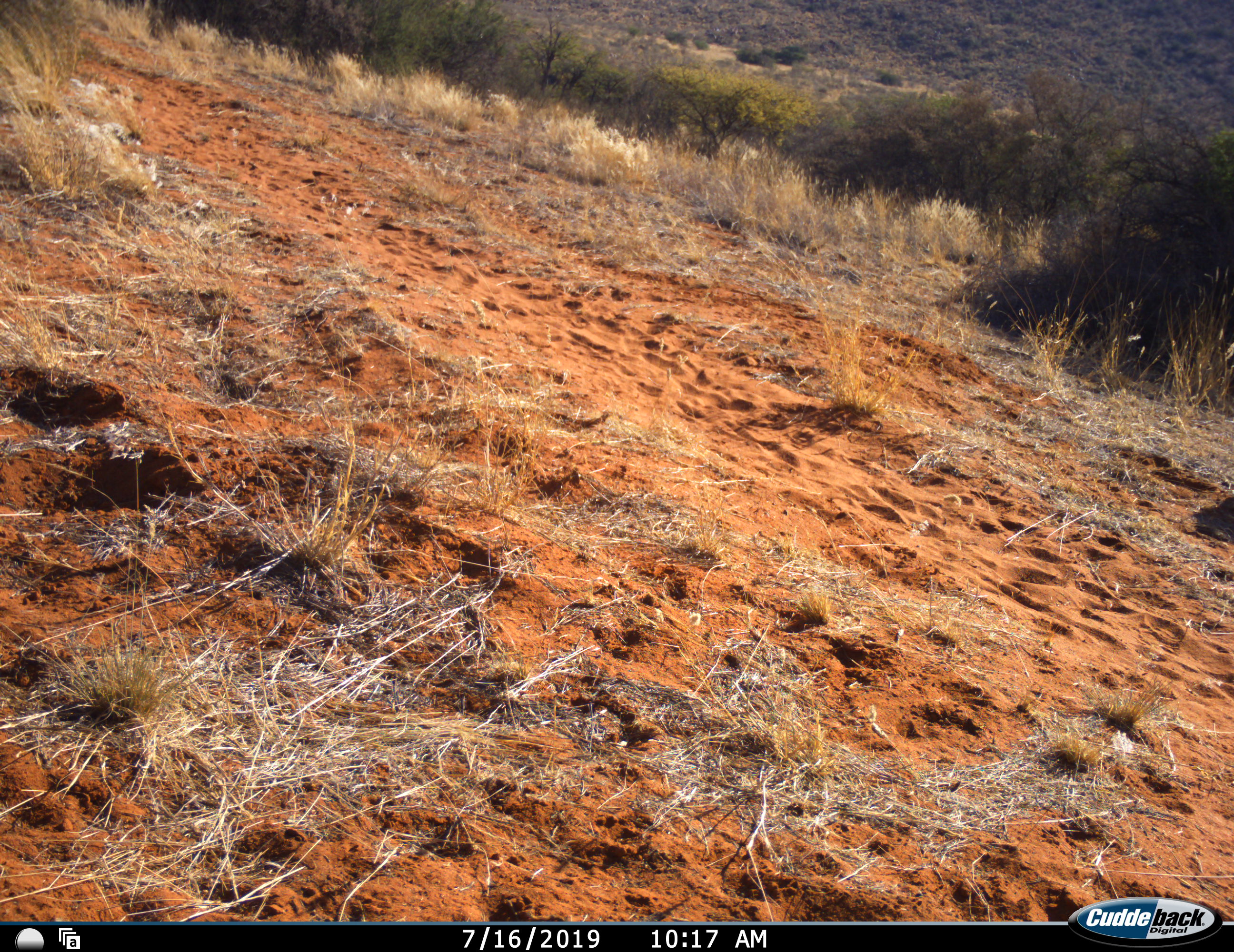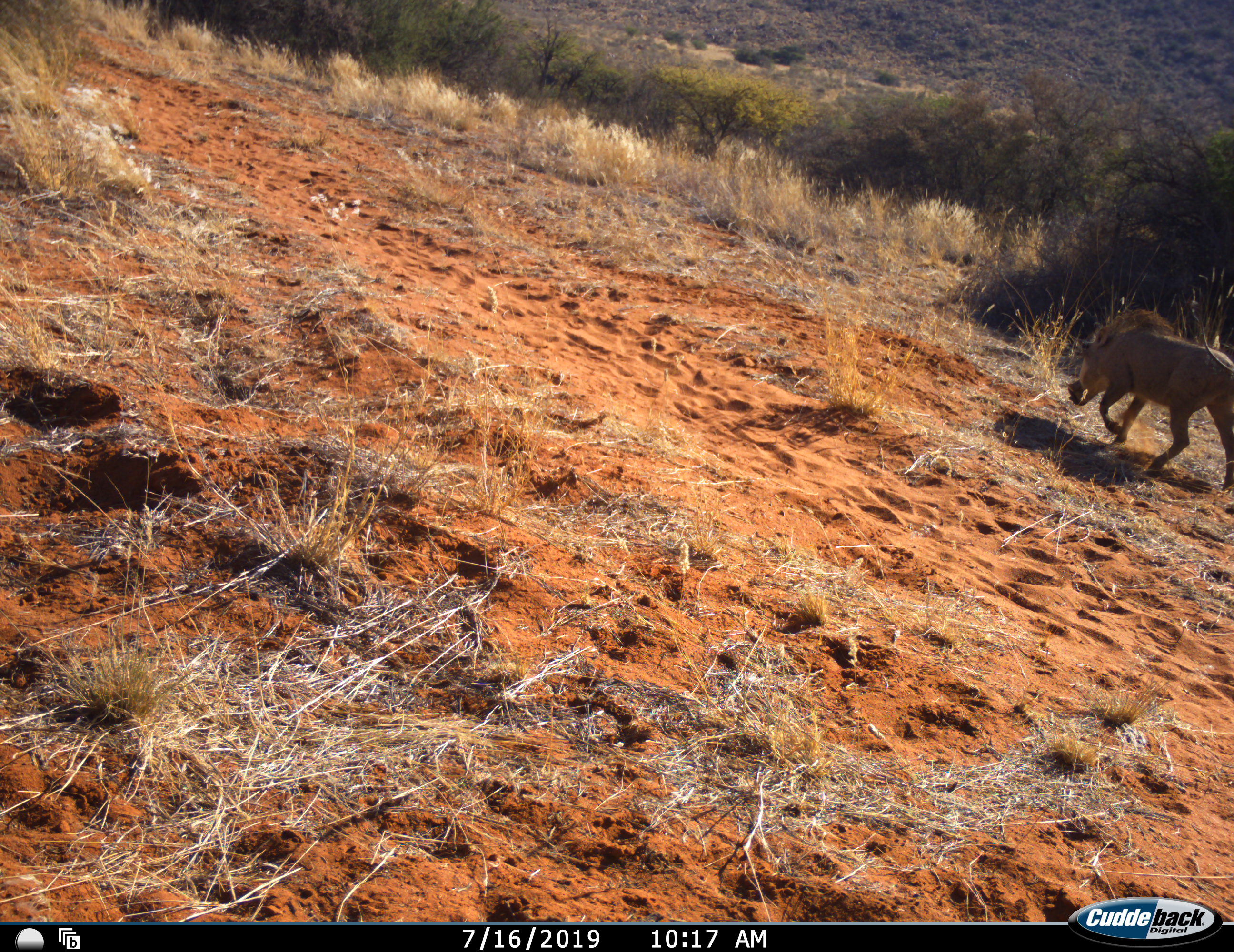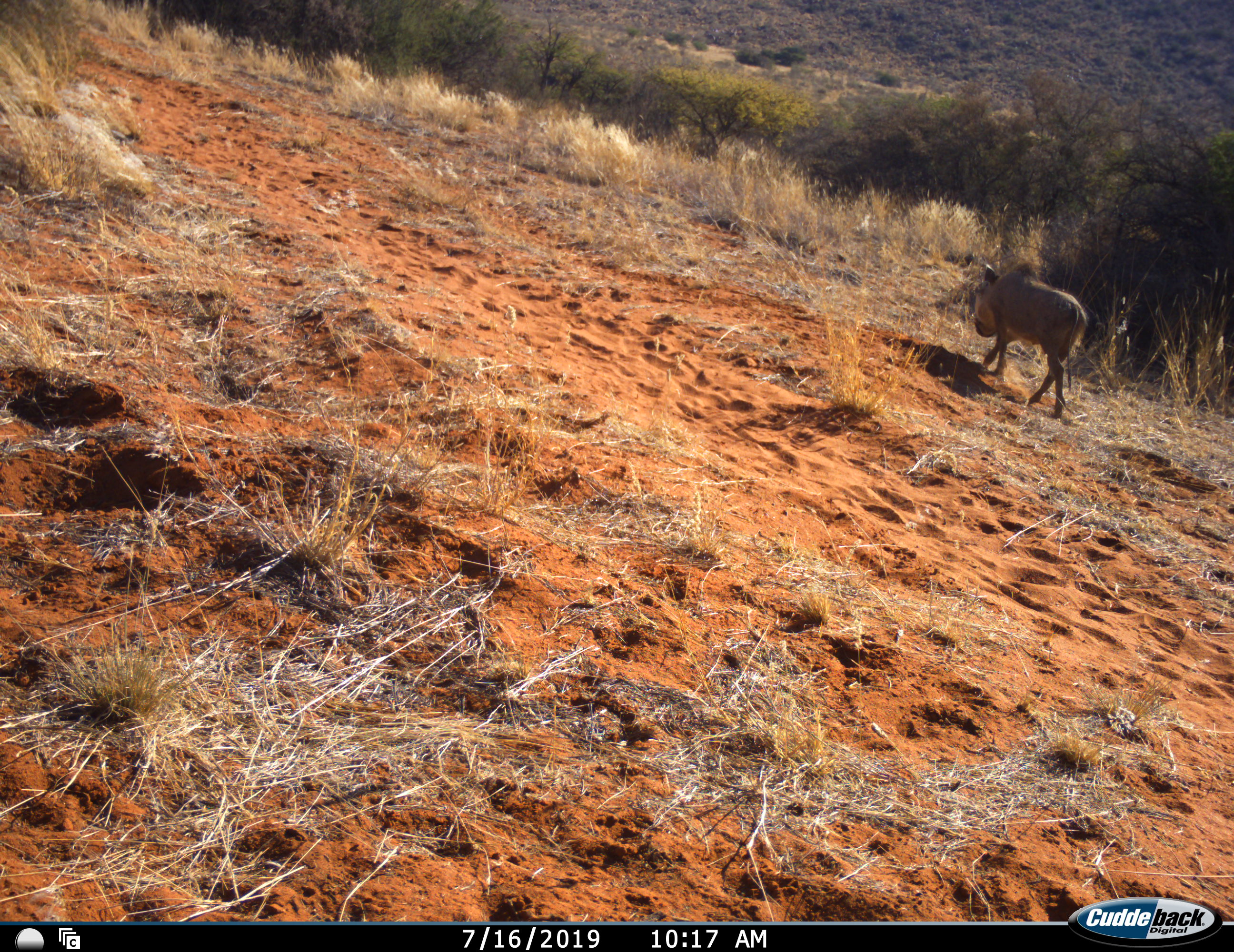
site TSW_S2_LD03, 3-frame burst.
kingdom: Animalia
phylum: Chordata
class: Mammalia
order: Artiodactyla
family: Suidae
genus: Phacochoerus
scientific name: Phacochoerus africanus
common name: warthog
Warthog (Phacochoerus africanus), count 1. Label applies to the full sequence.